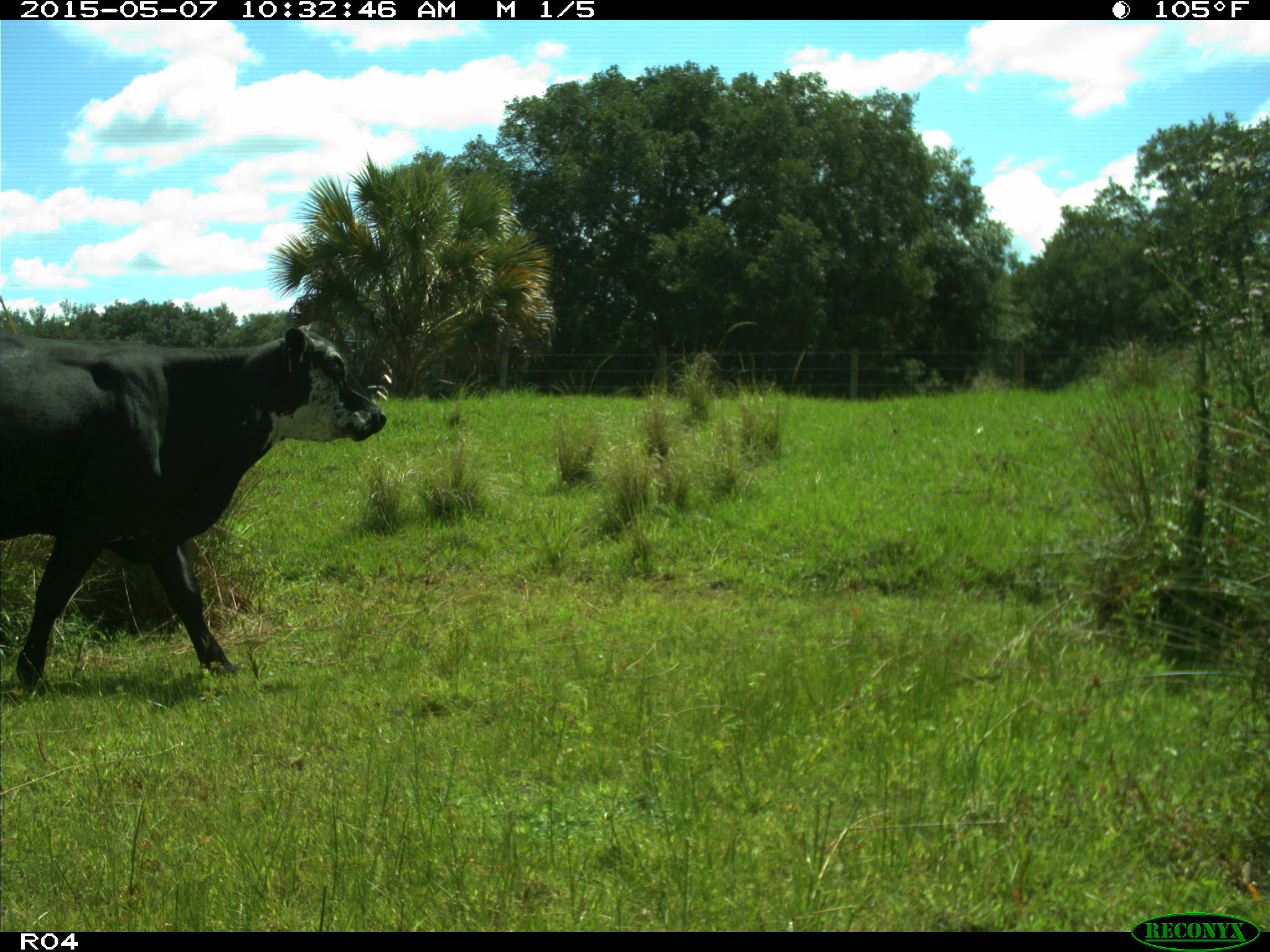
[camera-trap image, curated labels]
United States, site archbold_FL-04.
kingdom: Animalia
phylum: Chordata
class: Mammalia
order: Artiodactyla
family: Bovidae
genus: Bos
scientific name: Bos taurus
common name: domestic cow